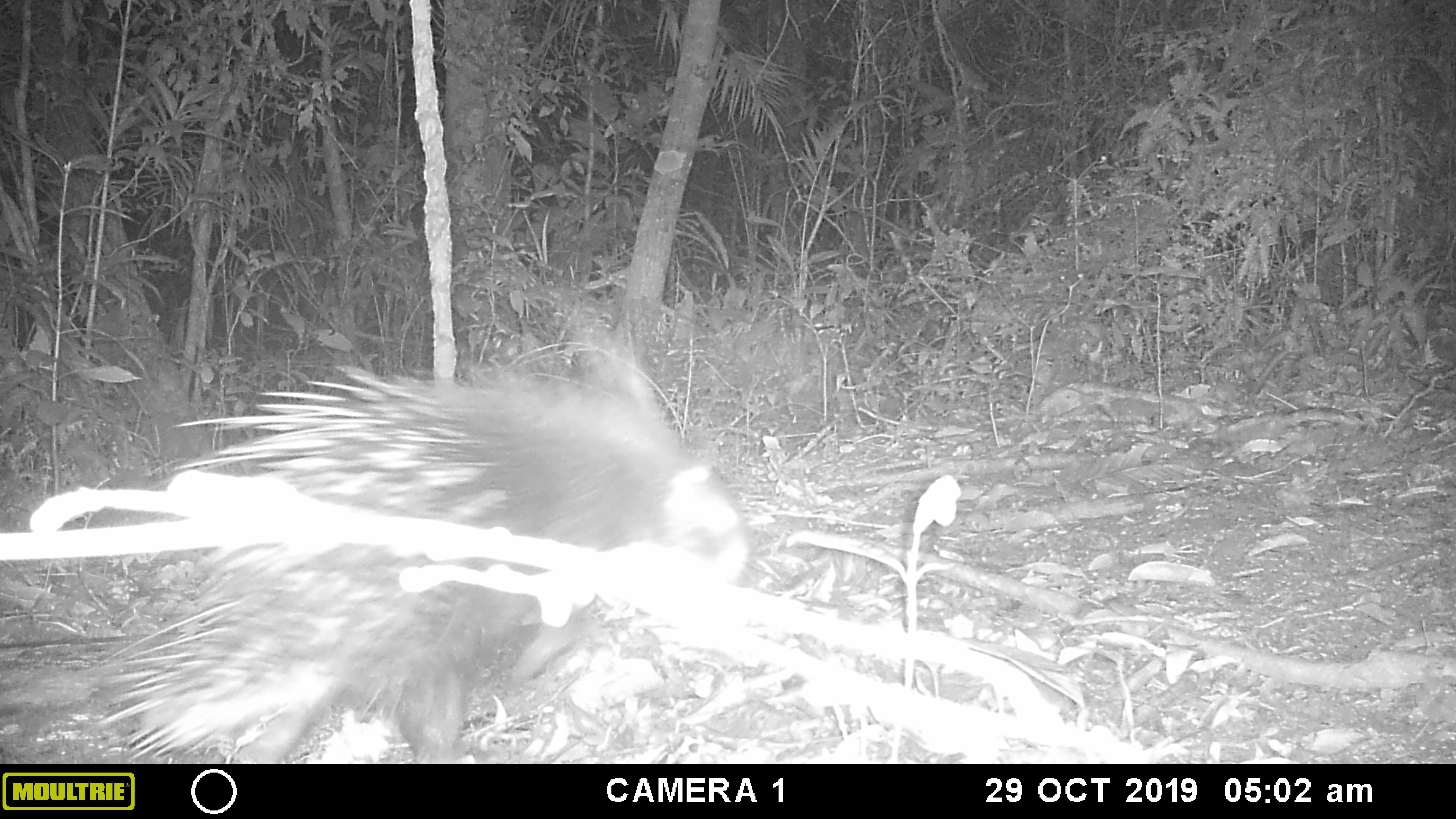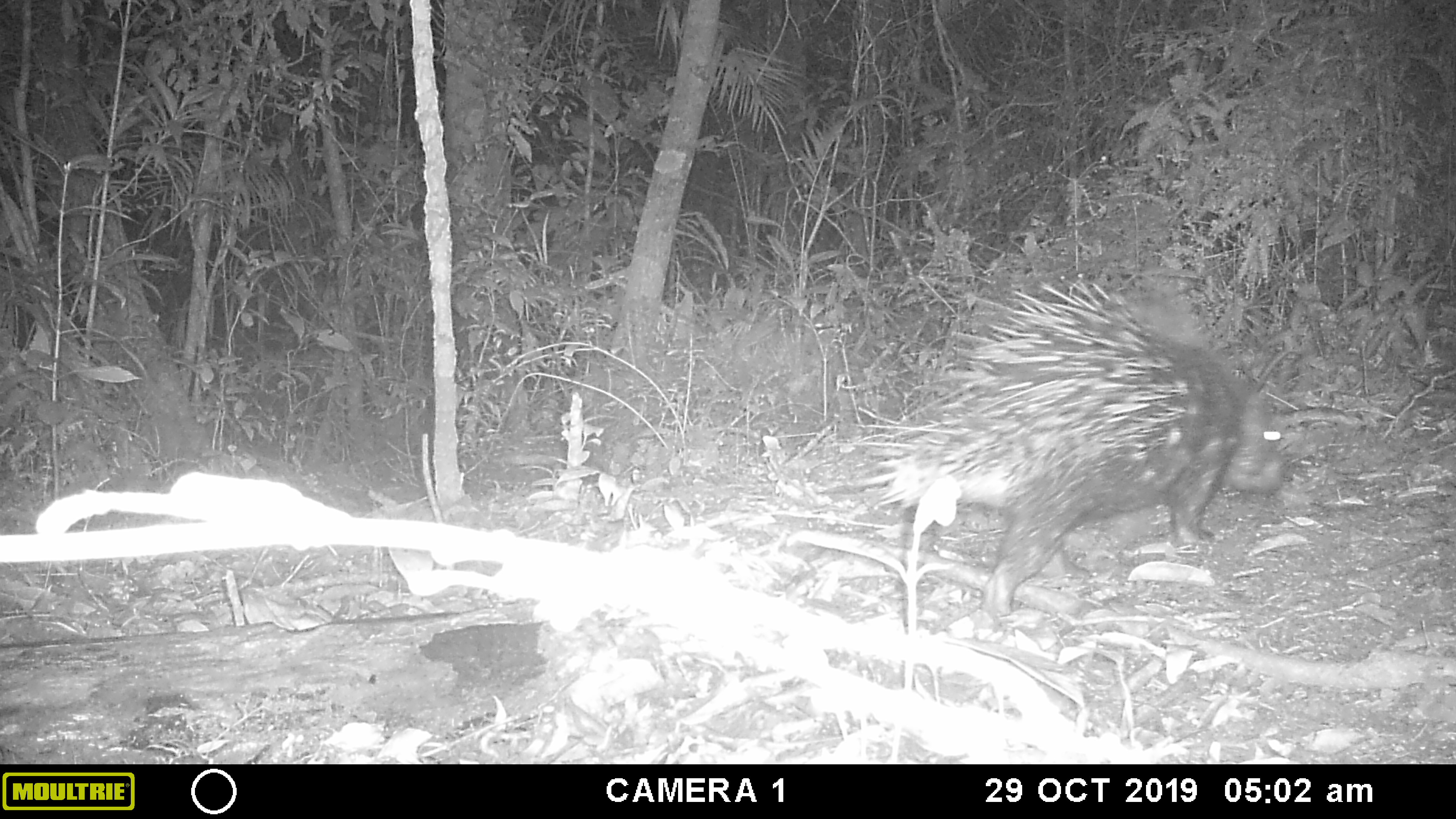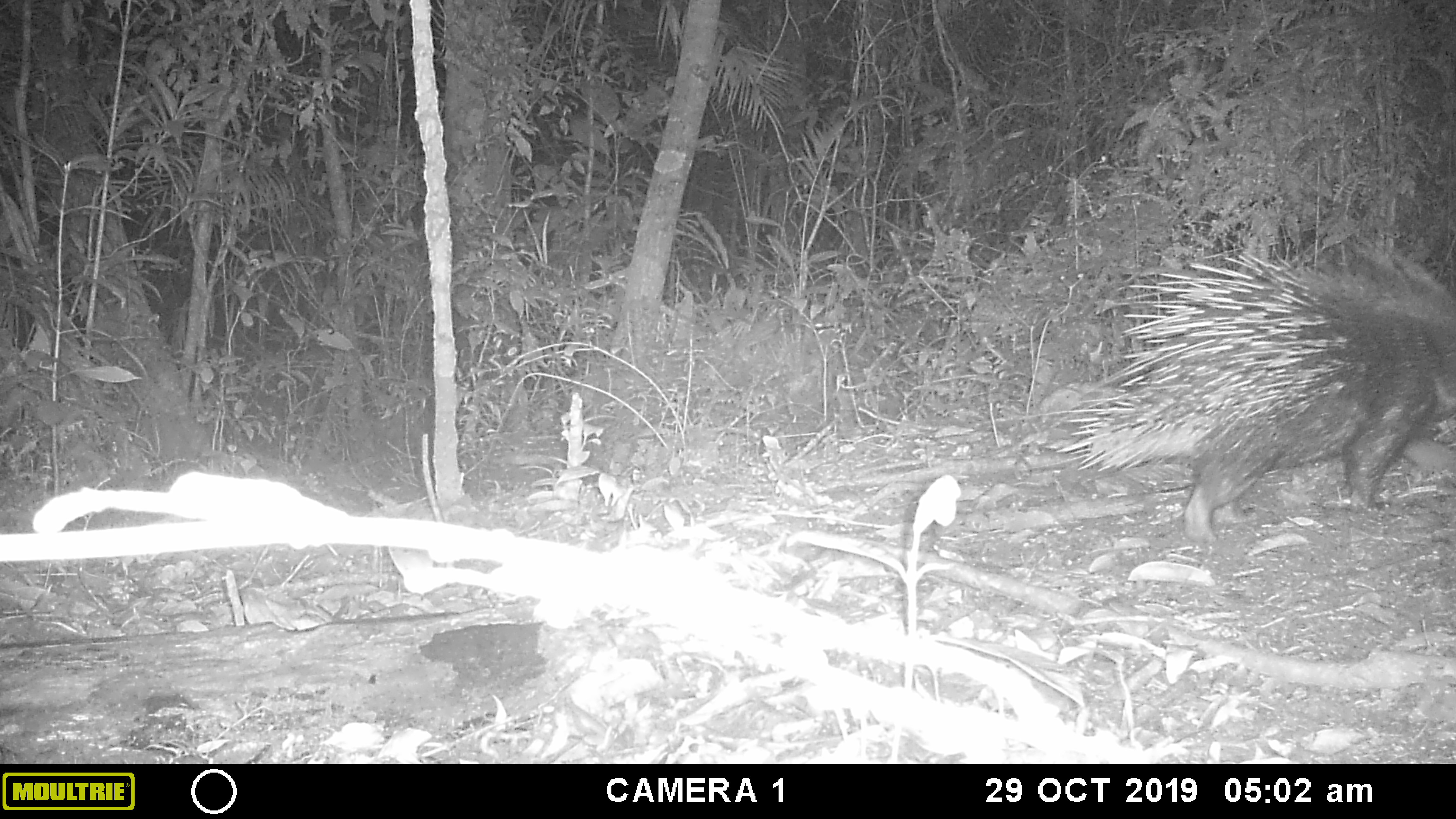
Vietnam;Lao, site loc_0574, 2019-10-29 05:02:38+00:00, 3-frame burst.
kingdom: Animalia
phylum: Chordata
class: Mammalia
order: Rodentia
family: Hystricidae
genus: Hystrix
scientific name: Hystrix brachyura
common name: malayan porcupine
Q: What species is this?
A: Malayan porcupine (Hystrix brachyura).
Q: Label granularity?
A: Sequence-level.